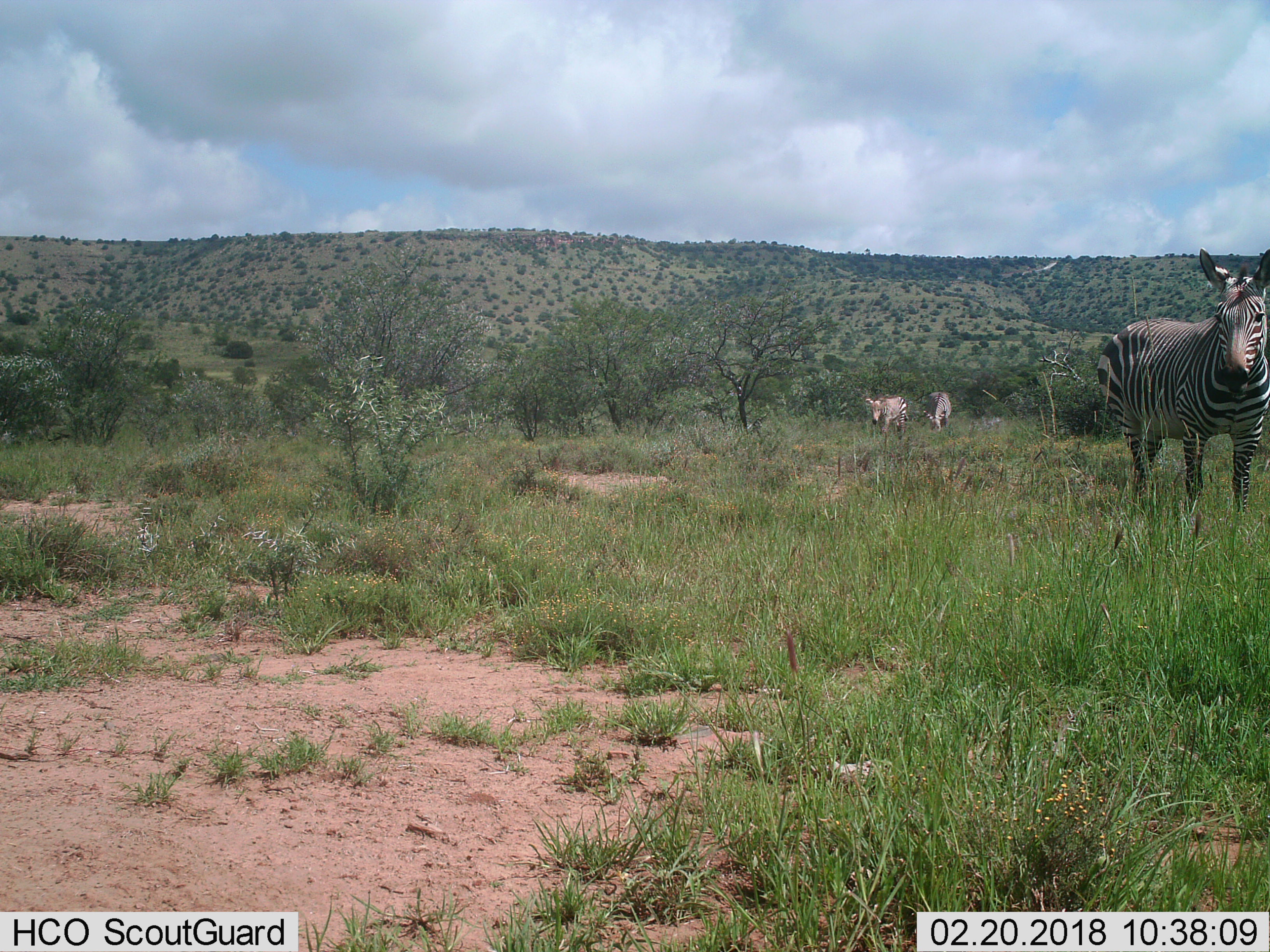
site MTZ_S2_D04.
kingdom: Animalia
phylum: Chordata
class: Mammalia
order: Perissodactyla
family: Equidae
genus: Equus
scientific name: Equus zebra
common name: mountain zebra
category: zebramountain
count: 3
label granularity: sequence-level